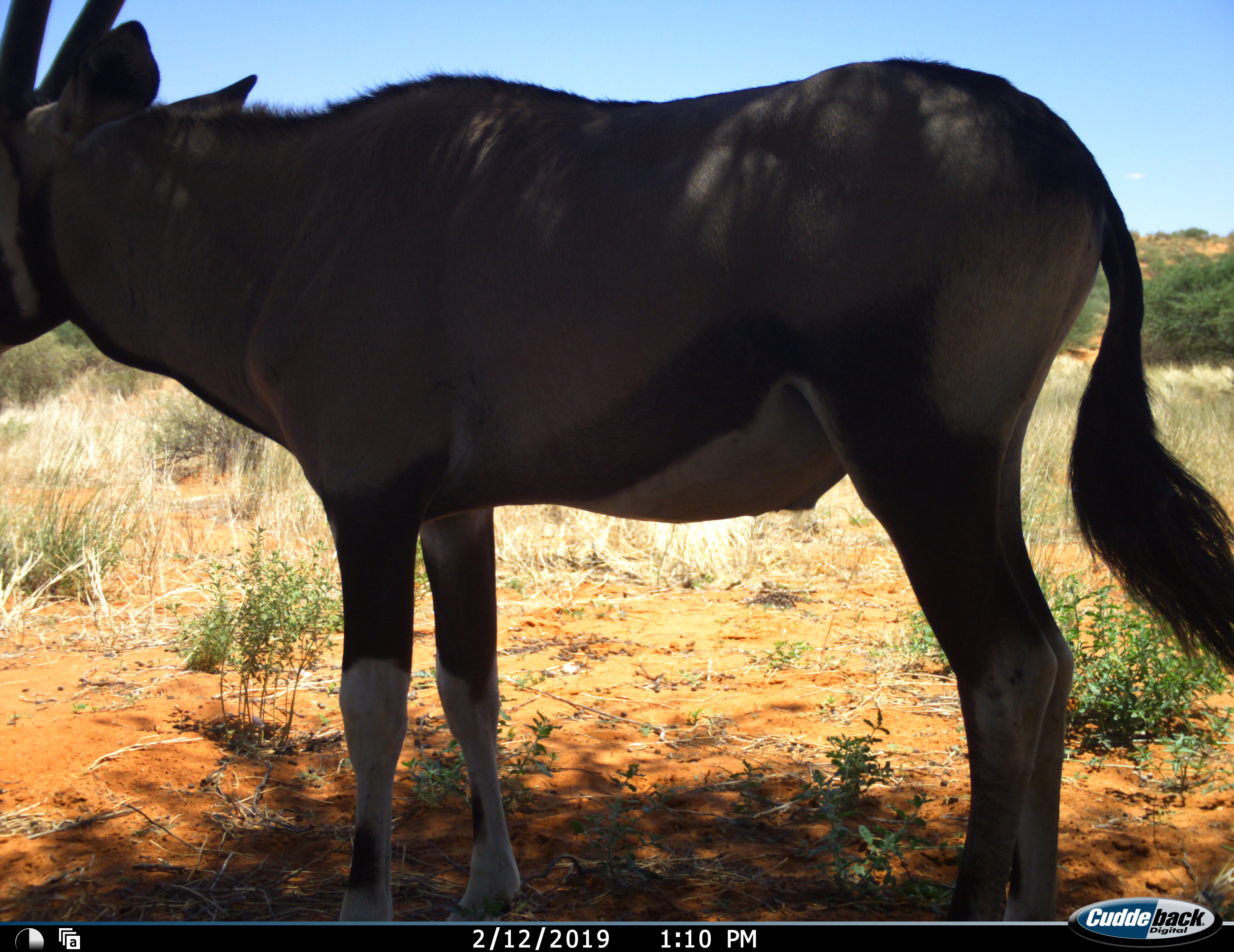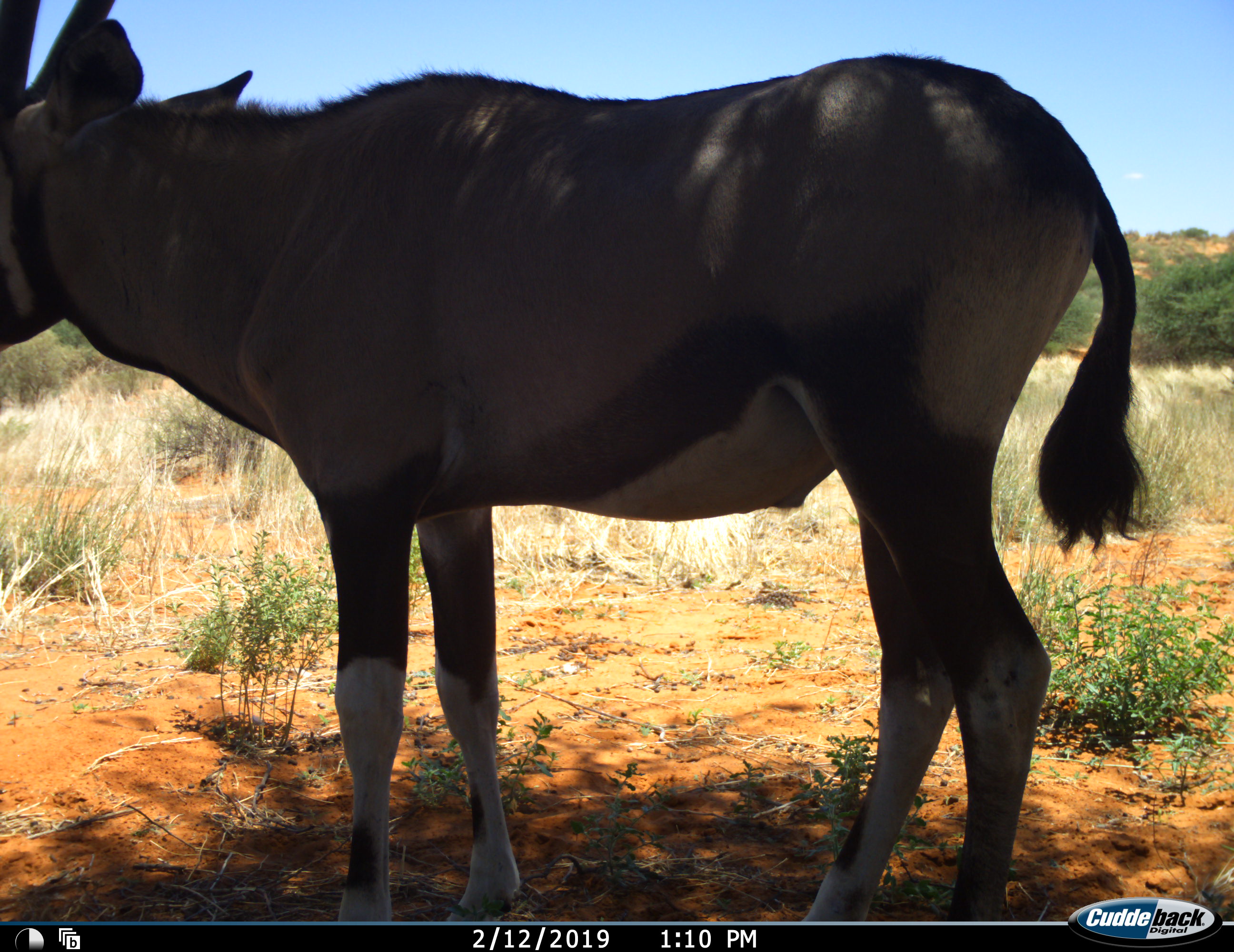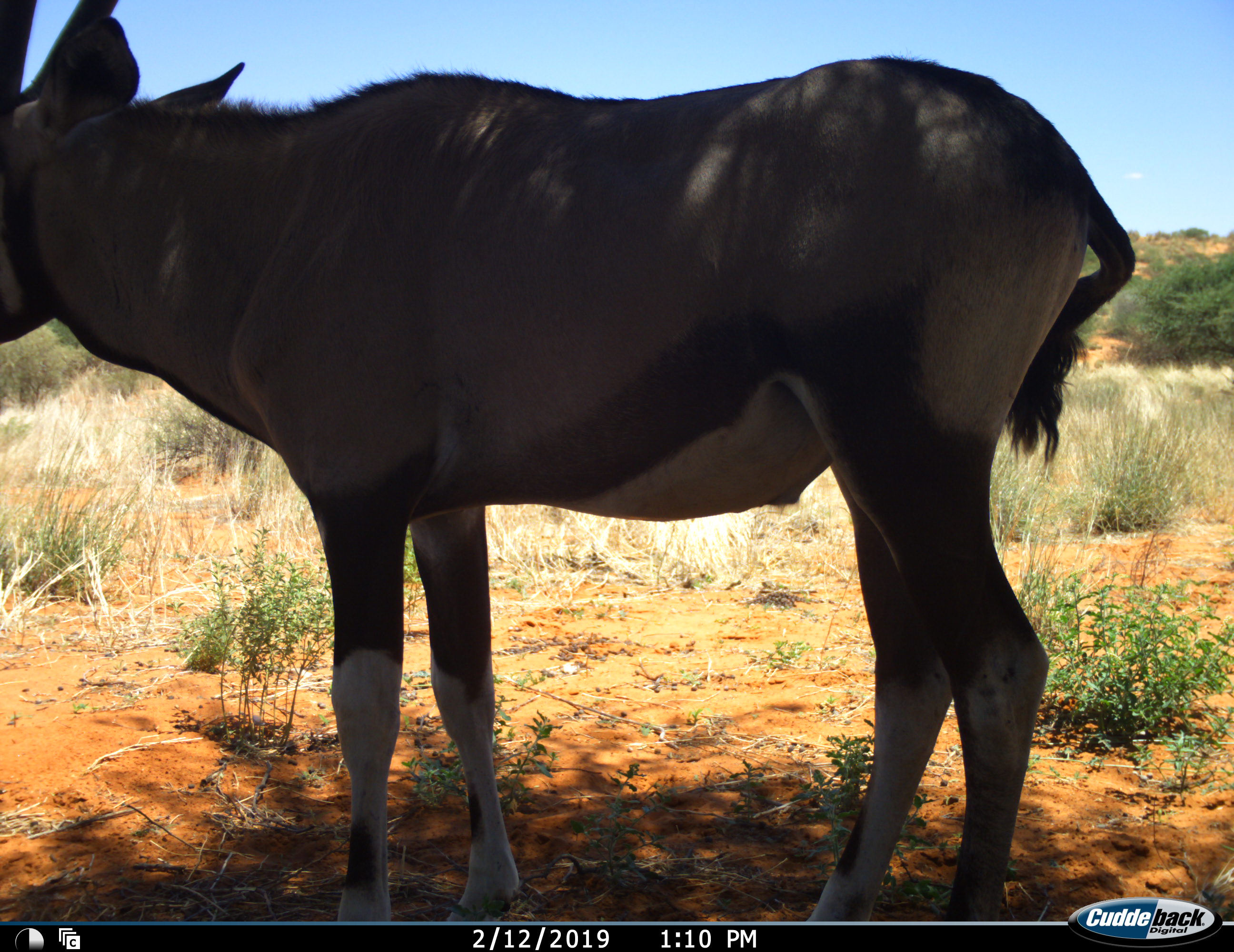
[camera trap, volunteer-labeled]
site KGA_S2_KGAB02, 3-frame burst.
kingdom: Animalia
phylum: Chordata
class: Mammalia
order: Artiodactyla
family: Bovidae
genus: Oryx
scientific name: Oryx gazella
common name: gemsbok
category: oryx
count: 1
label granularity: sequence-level